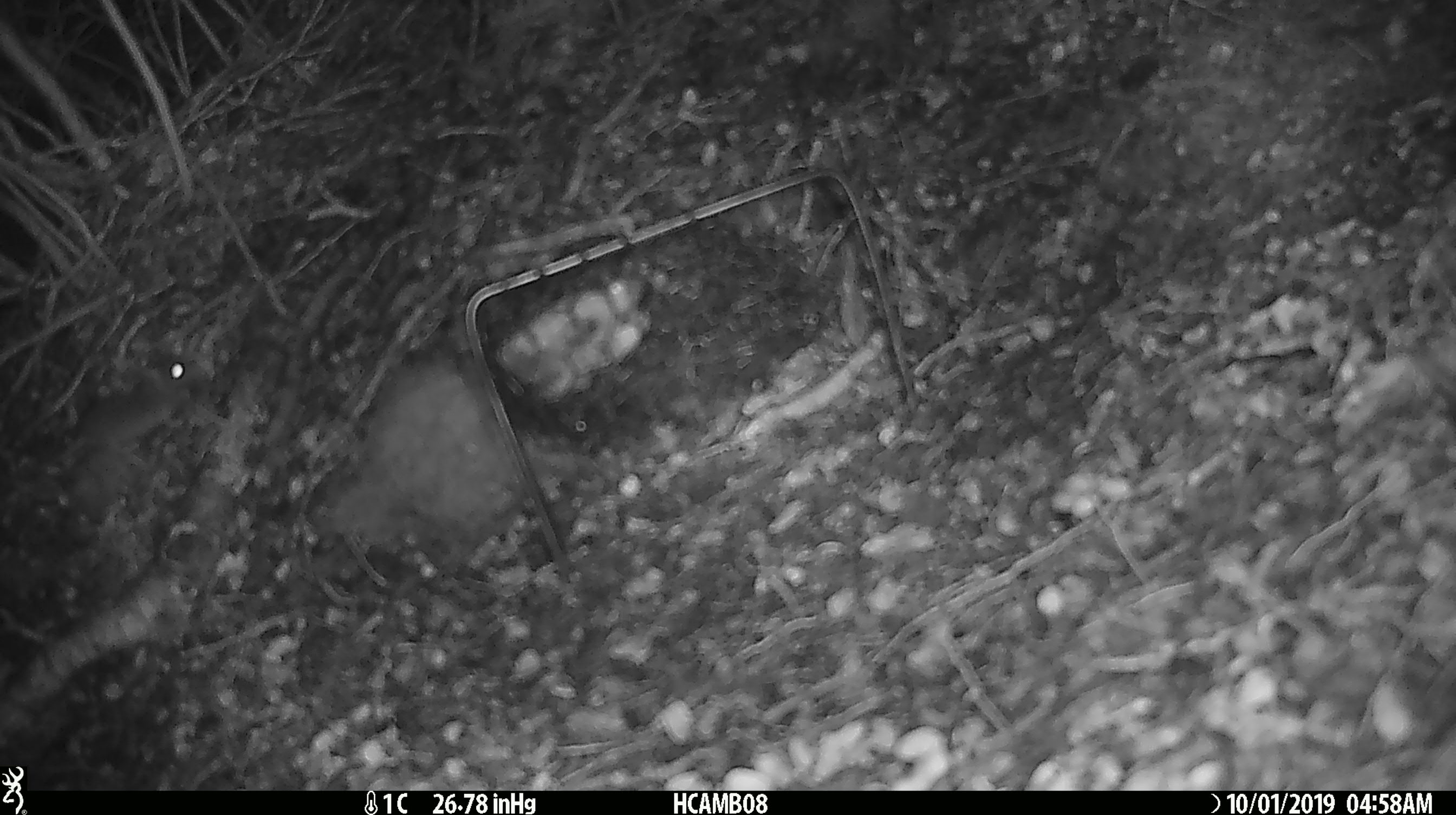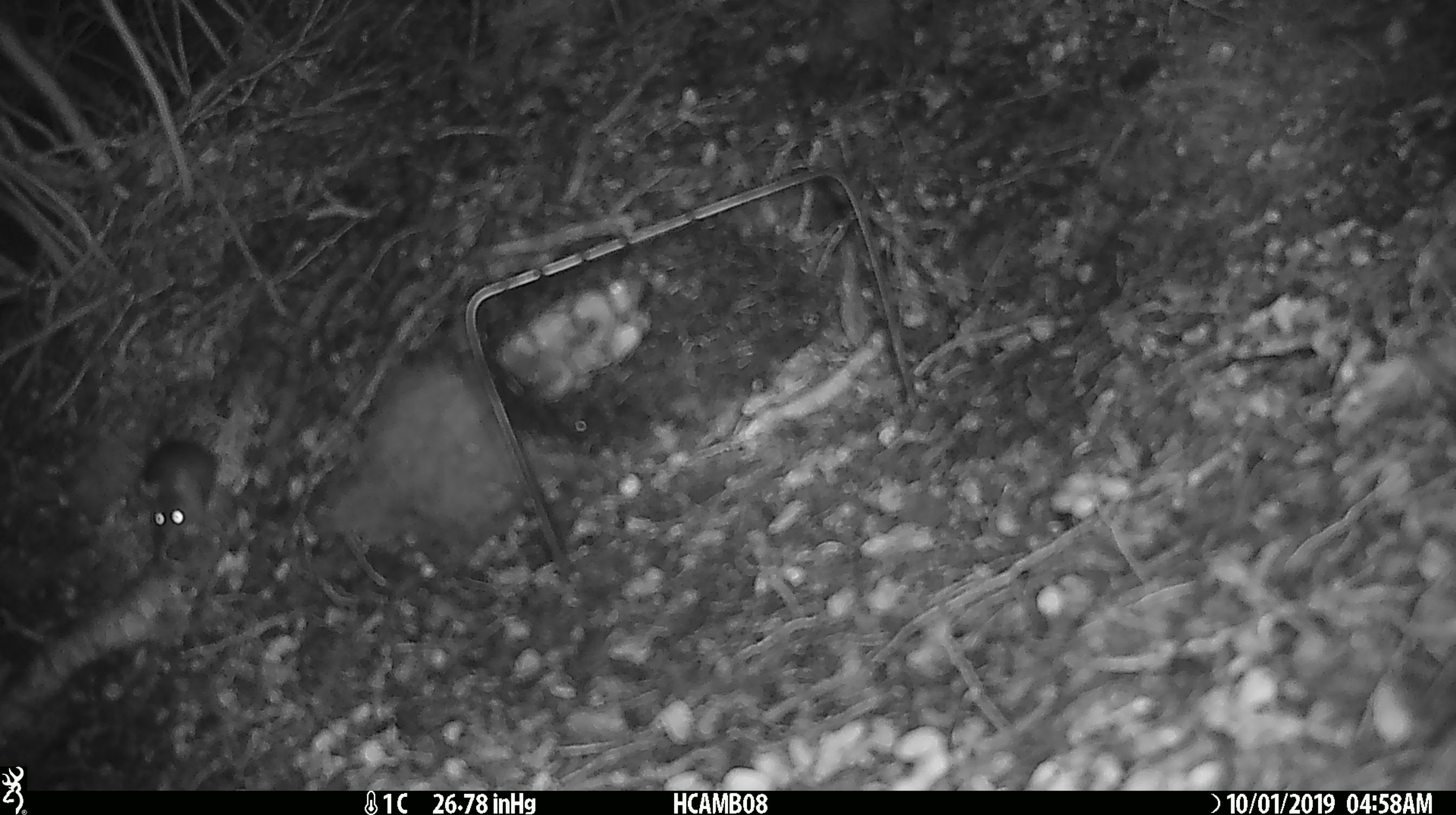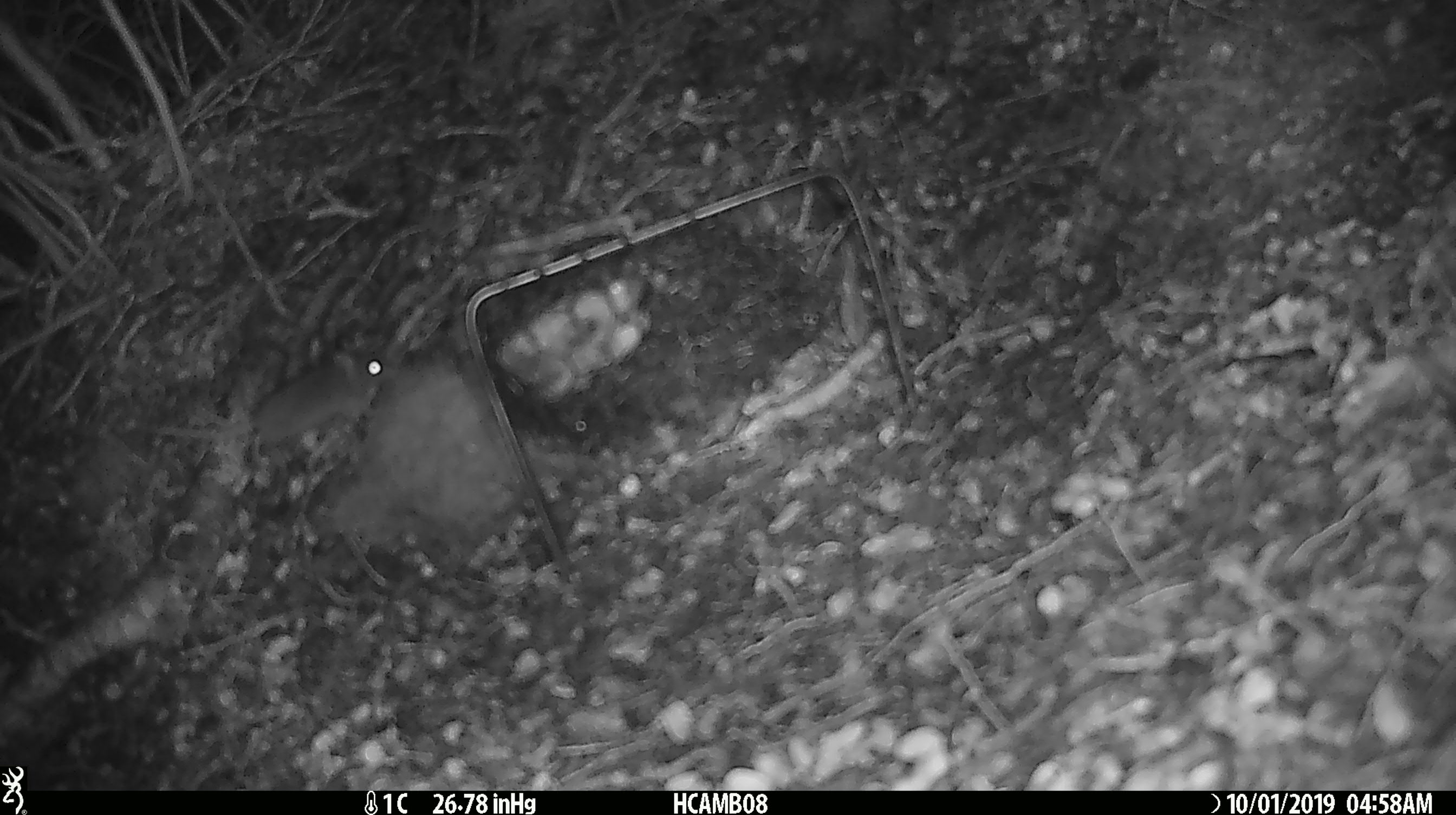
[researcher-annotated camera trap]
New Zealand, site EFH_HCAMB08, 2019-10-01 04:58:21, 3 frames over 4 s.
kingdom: Animalia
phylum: Chordata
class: Mammalia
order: Rodentia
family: Muridae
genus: Mus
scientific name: Mus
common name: mouse